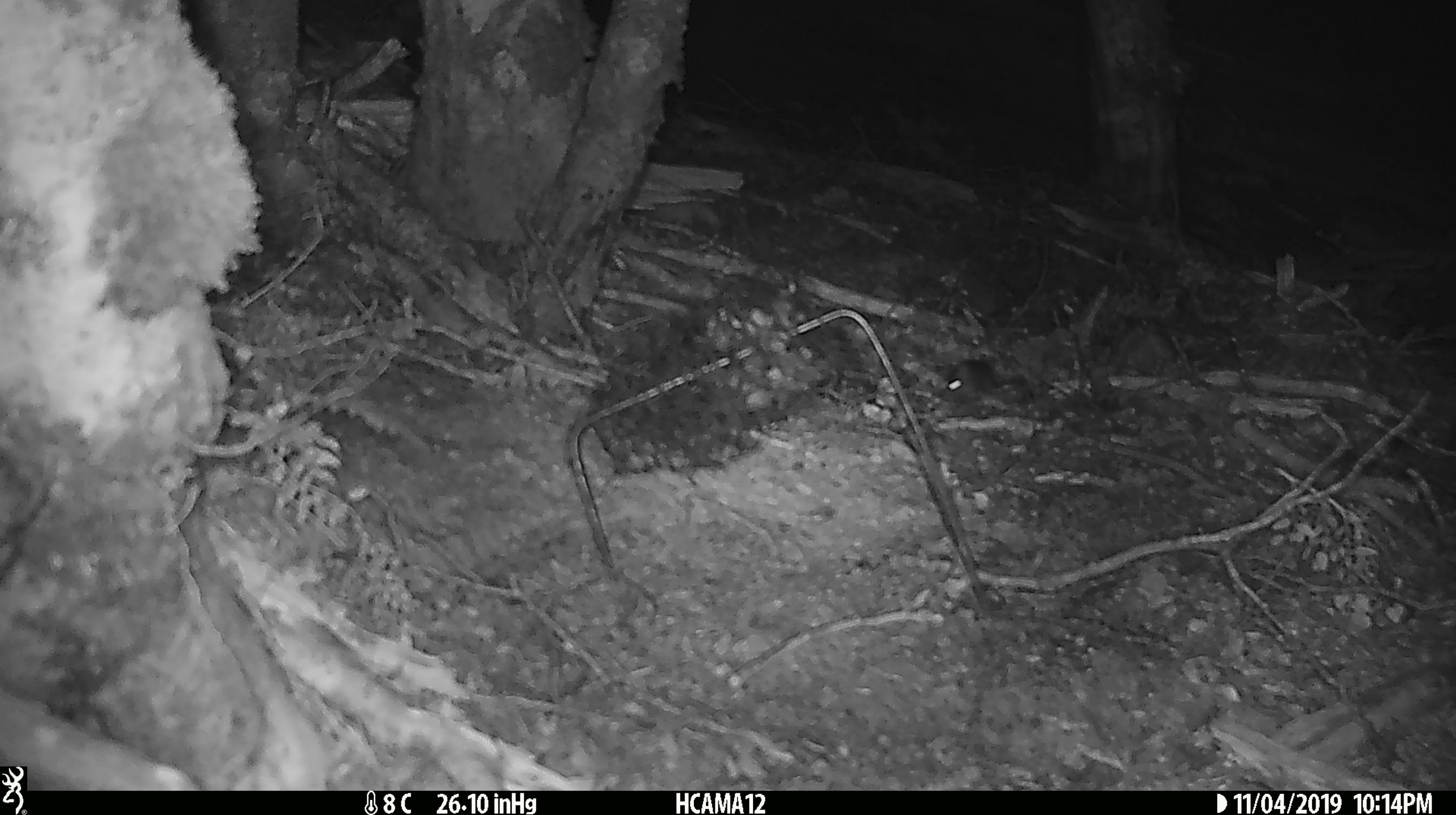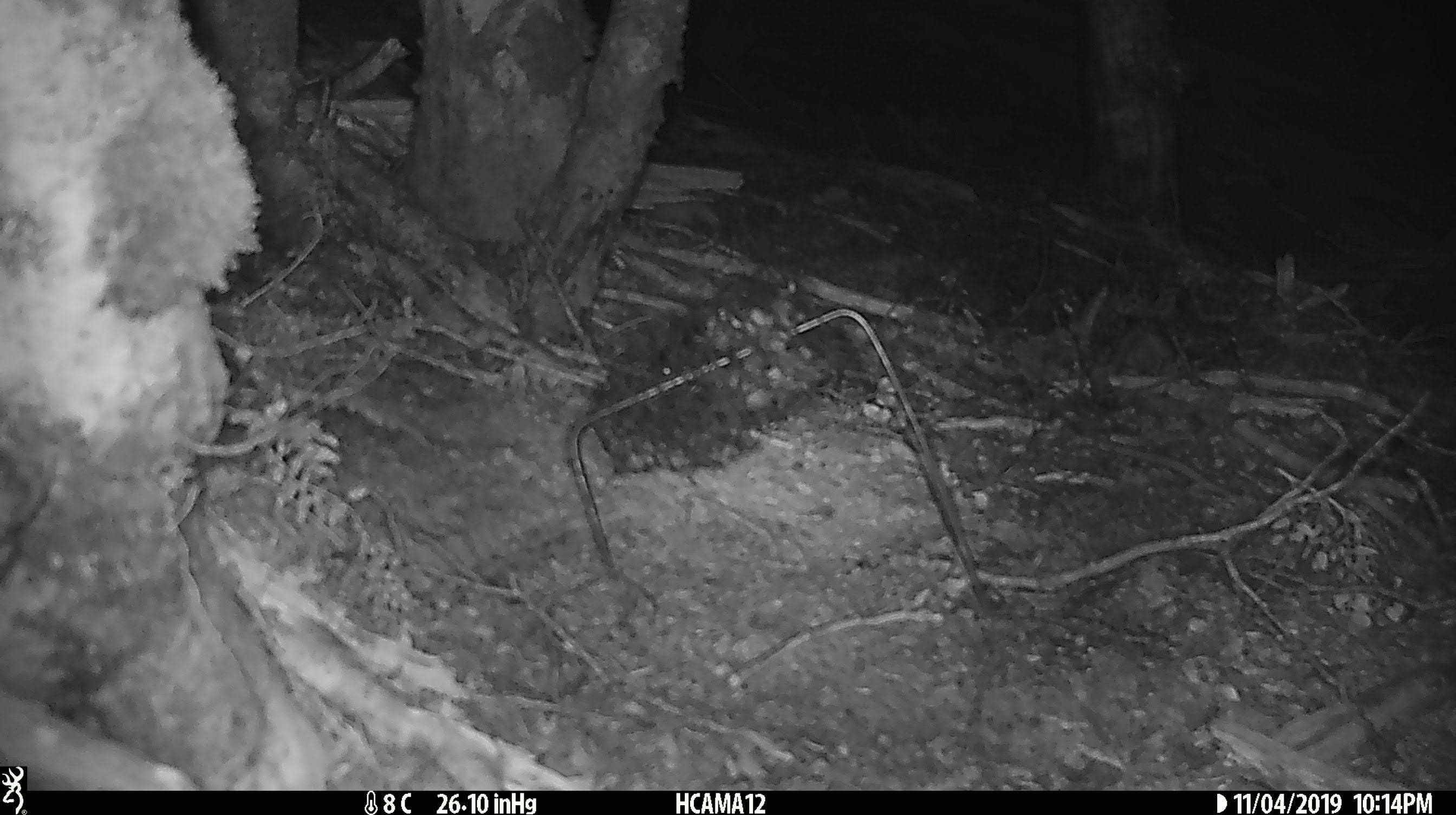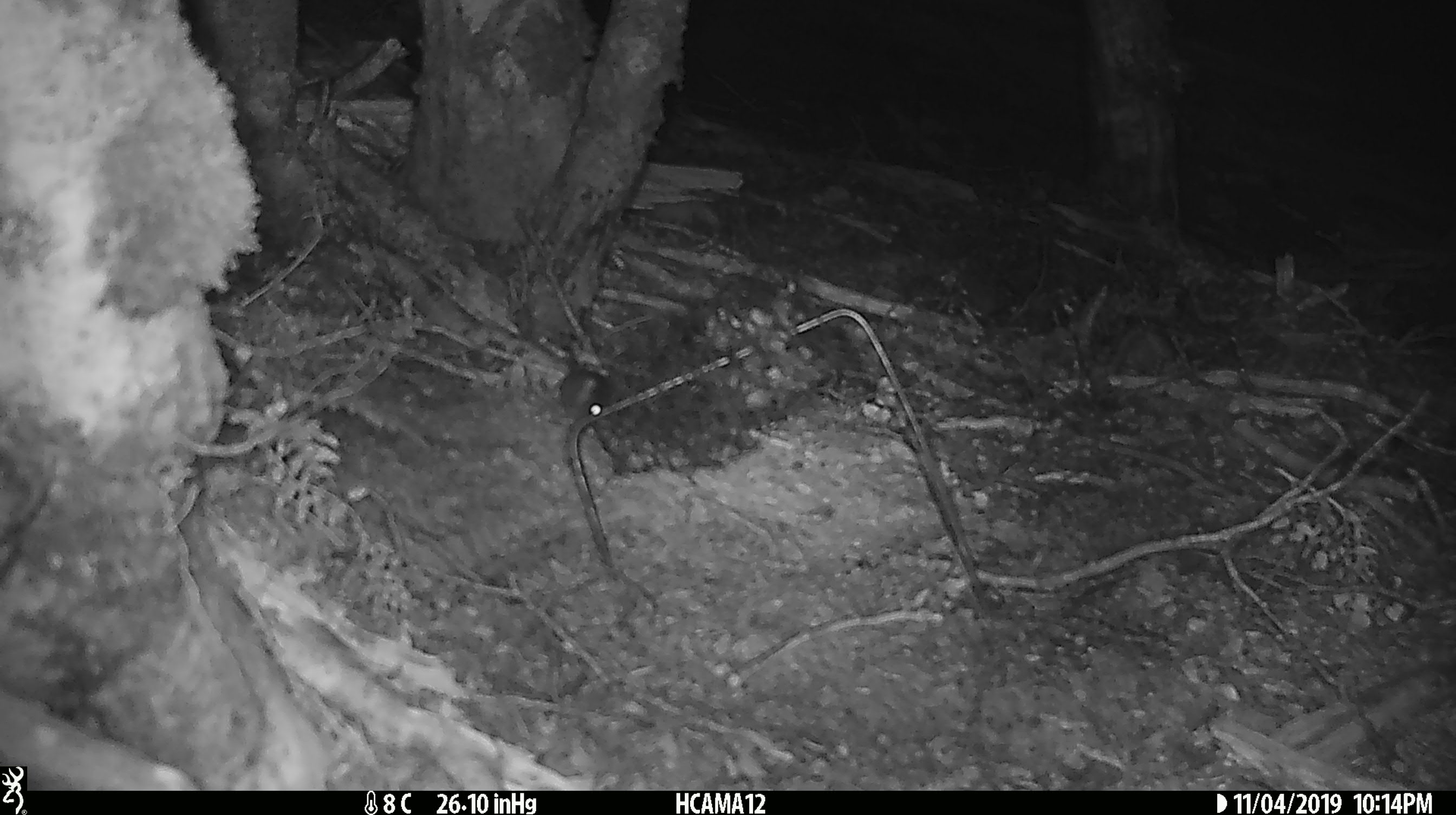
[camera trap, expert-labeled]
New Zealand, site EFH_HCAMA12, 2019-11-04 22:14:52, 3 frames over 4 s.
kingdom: Animalia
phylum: Chordata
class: Mammalia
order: Rodentia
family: Muridae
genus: Mus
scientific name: Mus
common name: mouse